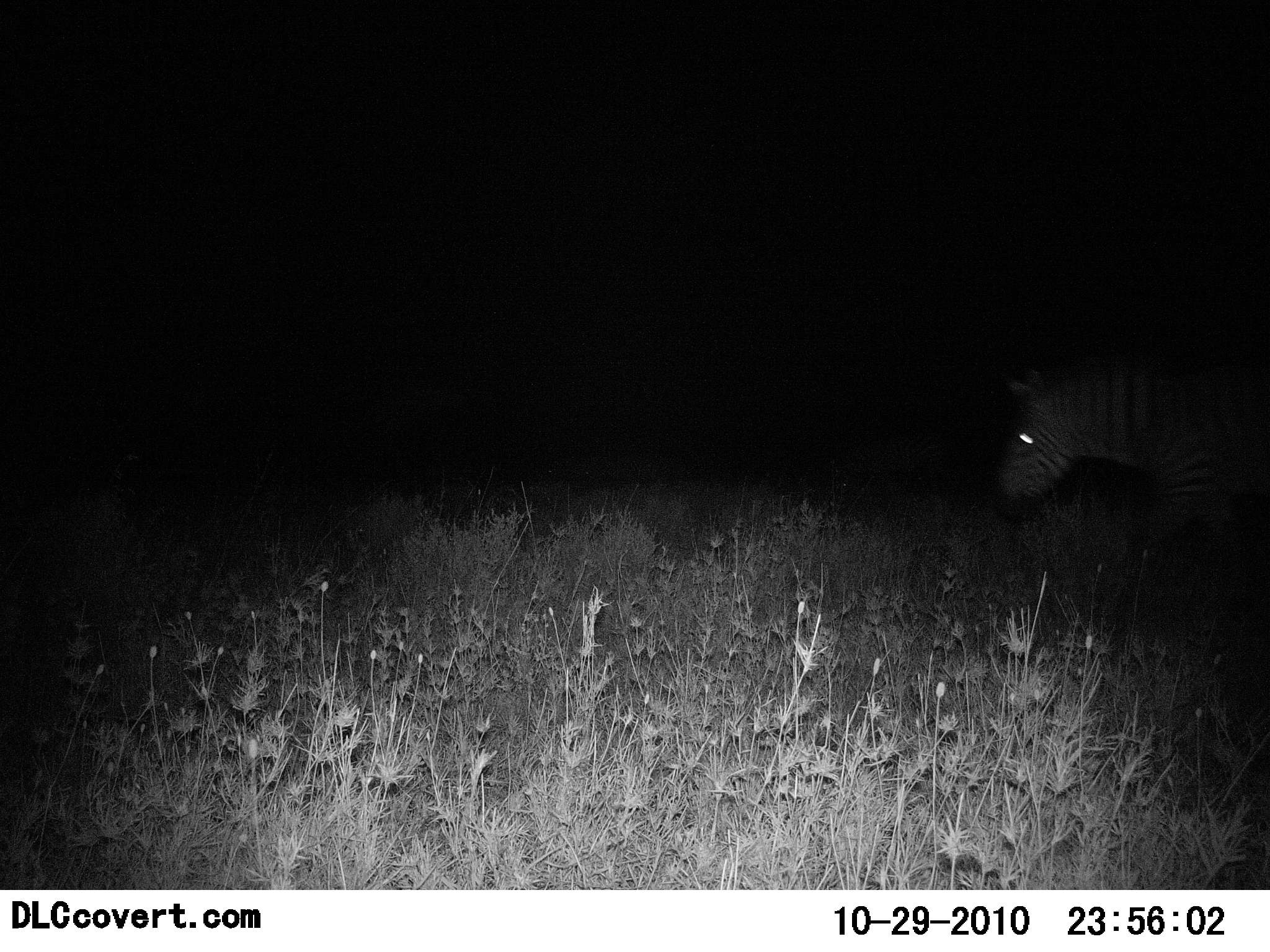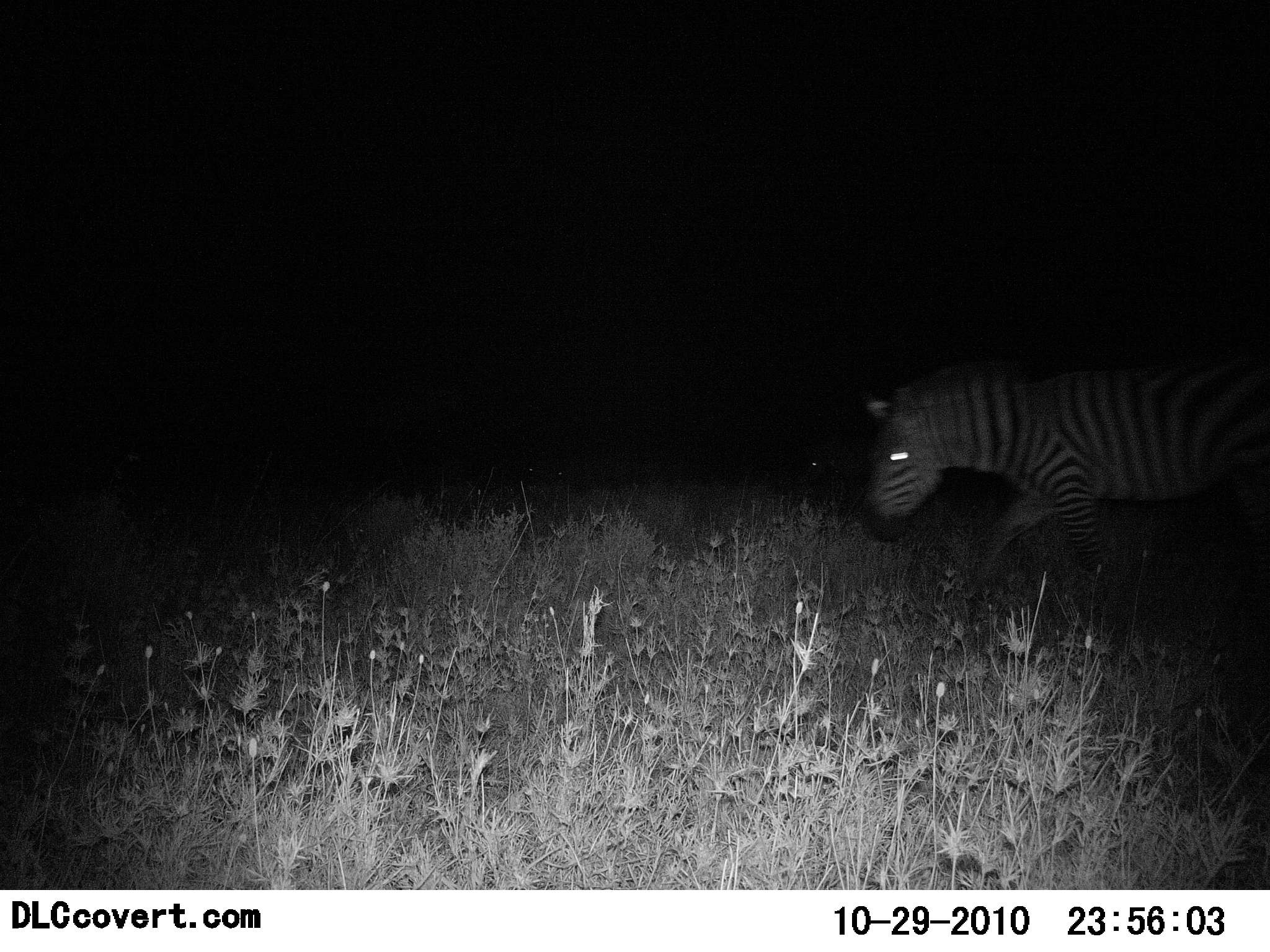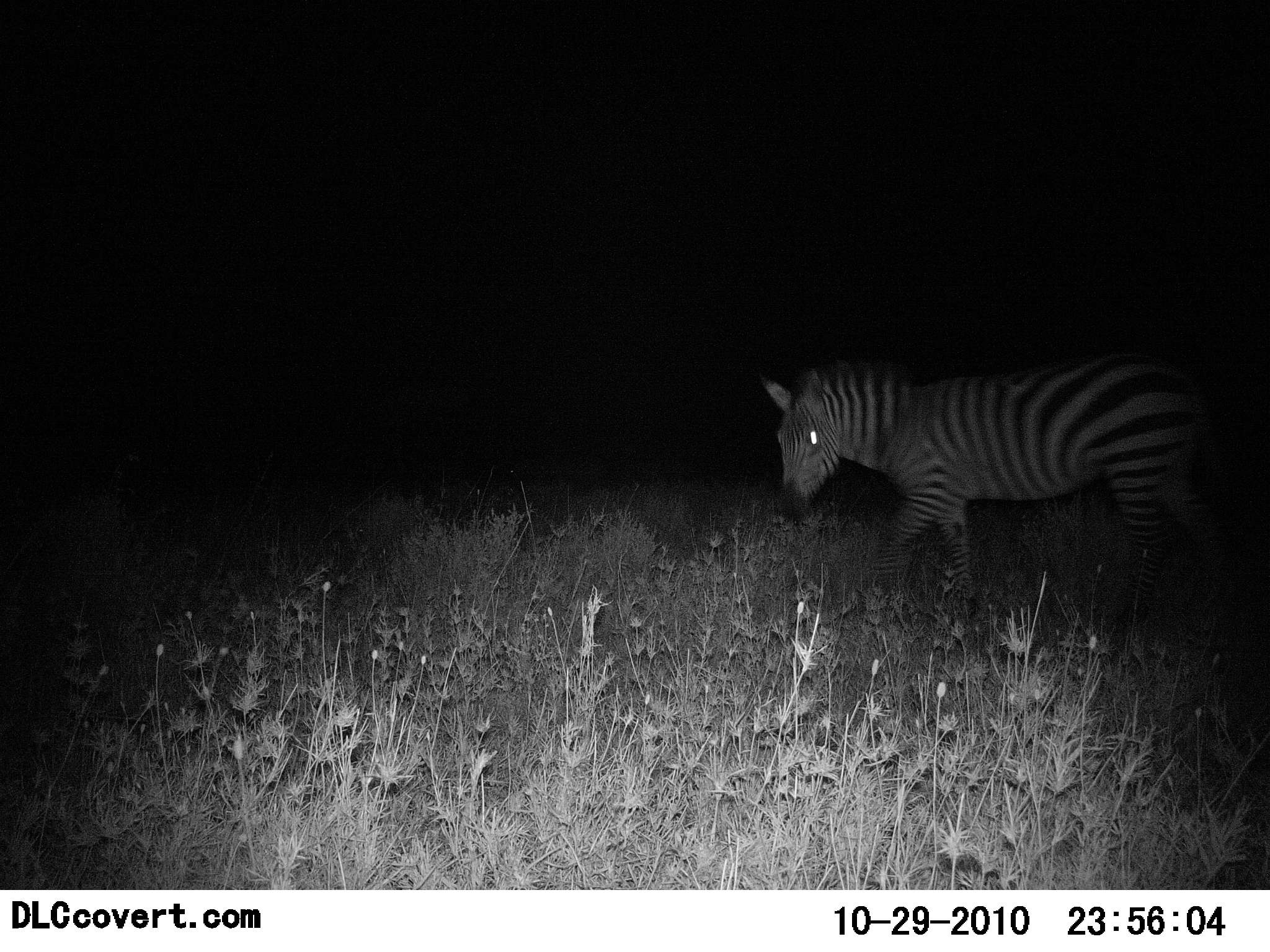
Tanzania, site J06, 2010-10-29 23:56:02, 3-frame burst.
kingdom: Animalia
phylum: Chordata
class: Mammalia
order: Perissodactyla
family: Equidae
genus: Equus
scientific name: Equus quagga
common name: plains zebra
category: zebra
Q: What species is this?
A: Zebra (plains zebra) (Equus quagga).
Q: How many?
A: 1.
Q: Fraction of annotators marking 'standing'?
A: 0%.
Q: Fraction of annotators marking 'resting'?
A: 0%.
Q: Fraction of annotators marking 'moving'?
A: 100%.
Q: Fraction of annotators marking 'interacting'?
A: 0%.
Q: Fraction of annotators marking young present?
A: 0%.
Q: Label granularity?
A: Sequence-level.